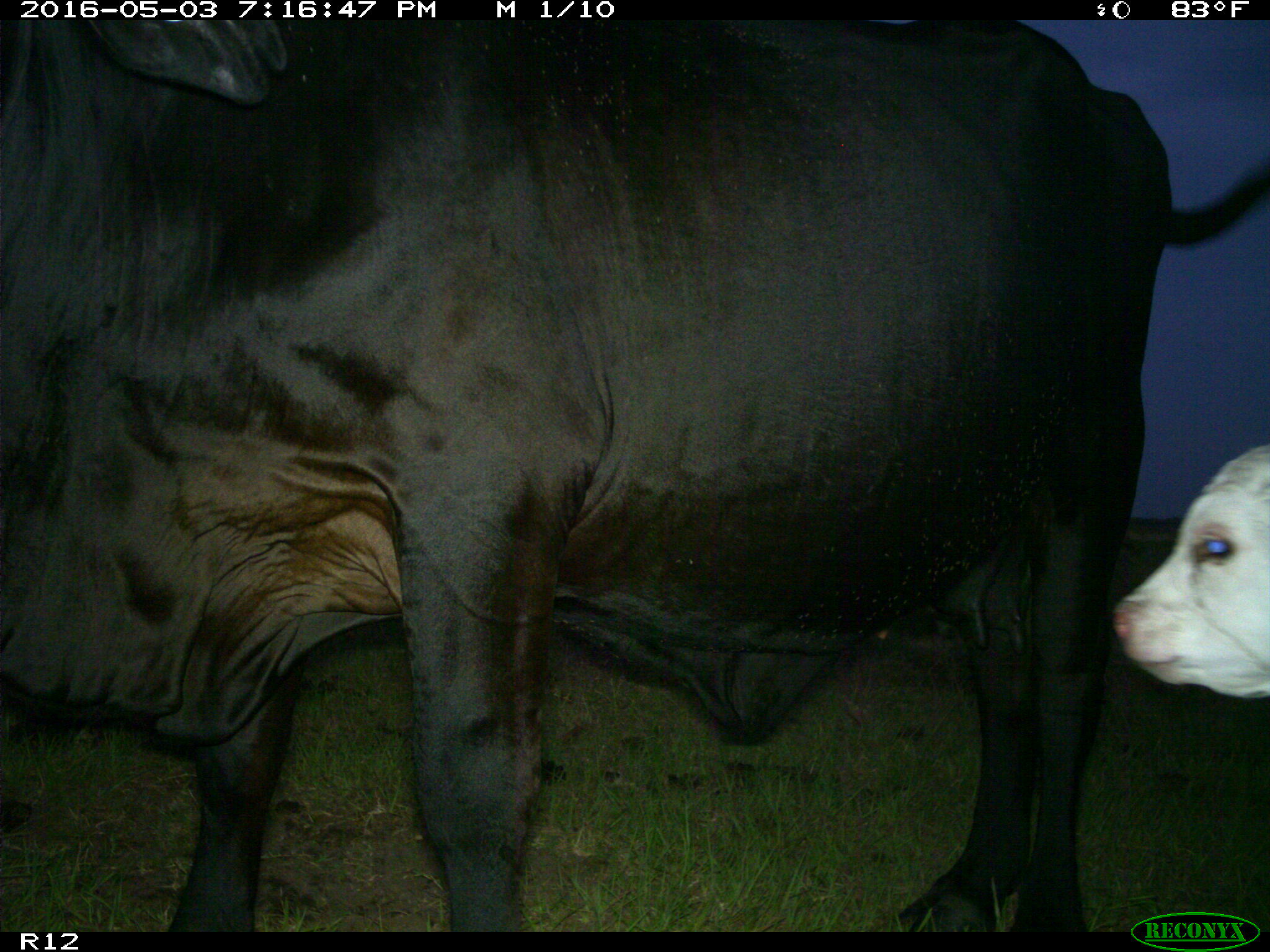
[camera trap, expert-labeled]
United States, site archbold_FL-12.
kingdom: Animalia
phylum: Chordata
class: Mammalia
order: Artiodactyla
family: Bovidae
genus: Bos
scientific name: Bos taurus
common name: domestic cow